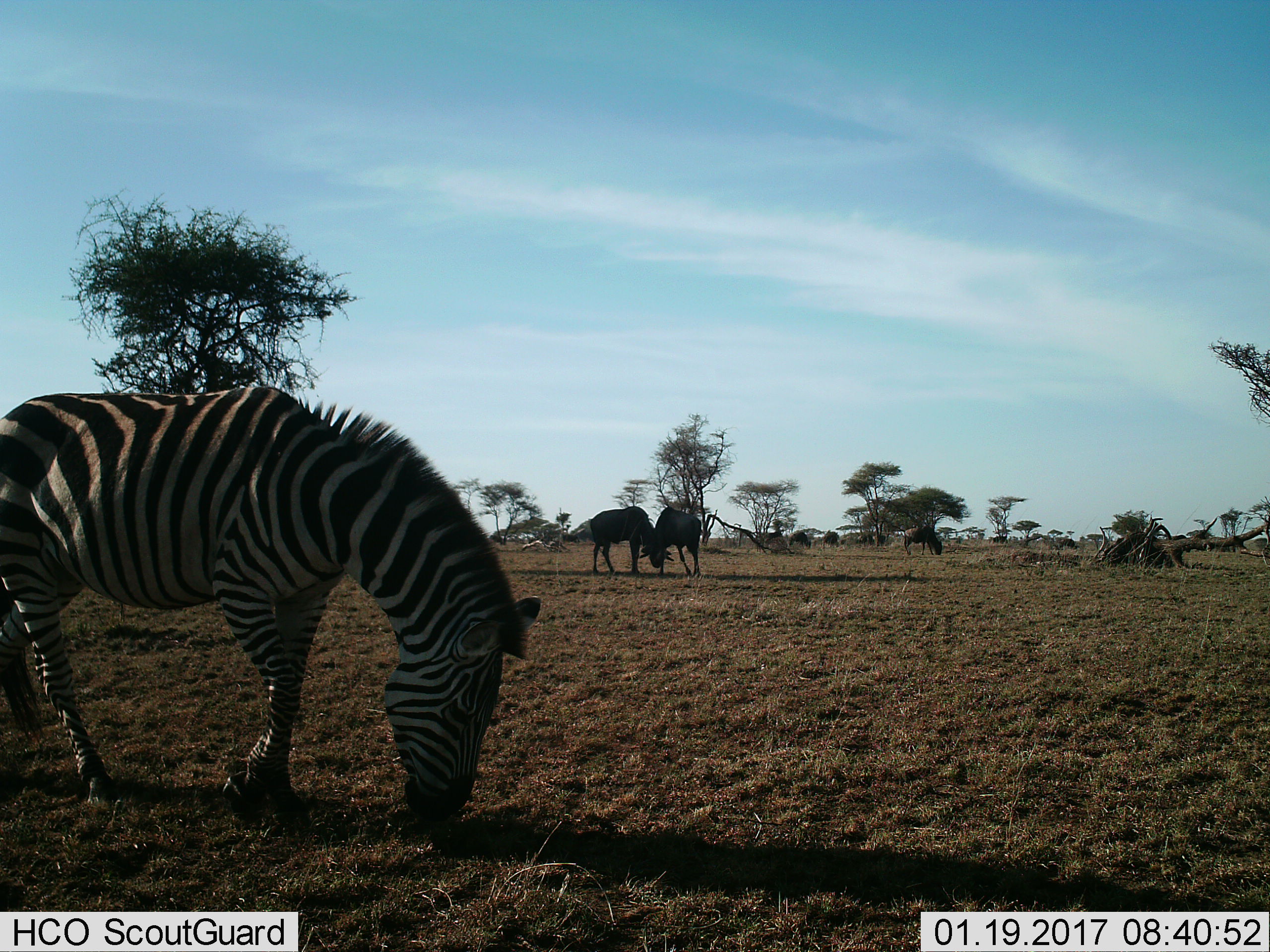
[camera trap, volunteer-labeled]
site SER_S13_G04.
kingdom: Animalia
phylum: Chordata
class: Mammalia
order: Artiodactyla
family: Bovidae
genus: Connochaetes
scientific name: Connochaetes taurinus taurinus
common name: blue wildebeest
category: wildebeestblue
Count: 5.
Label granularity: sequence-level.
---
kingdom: Animalia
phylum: Chordata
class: Mammalia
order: Perissodactyla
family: Equidae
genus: Equus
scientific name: Equus quagga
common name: plains zebra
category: zebraplains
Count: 1.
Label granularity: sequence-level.